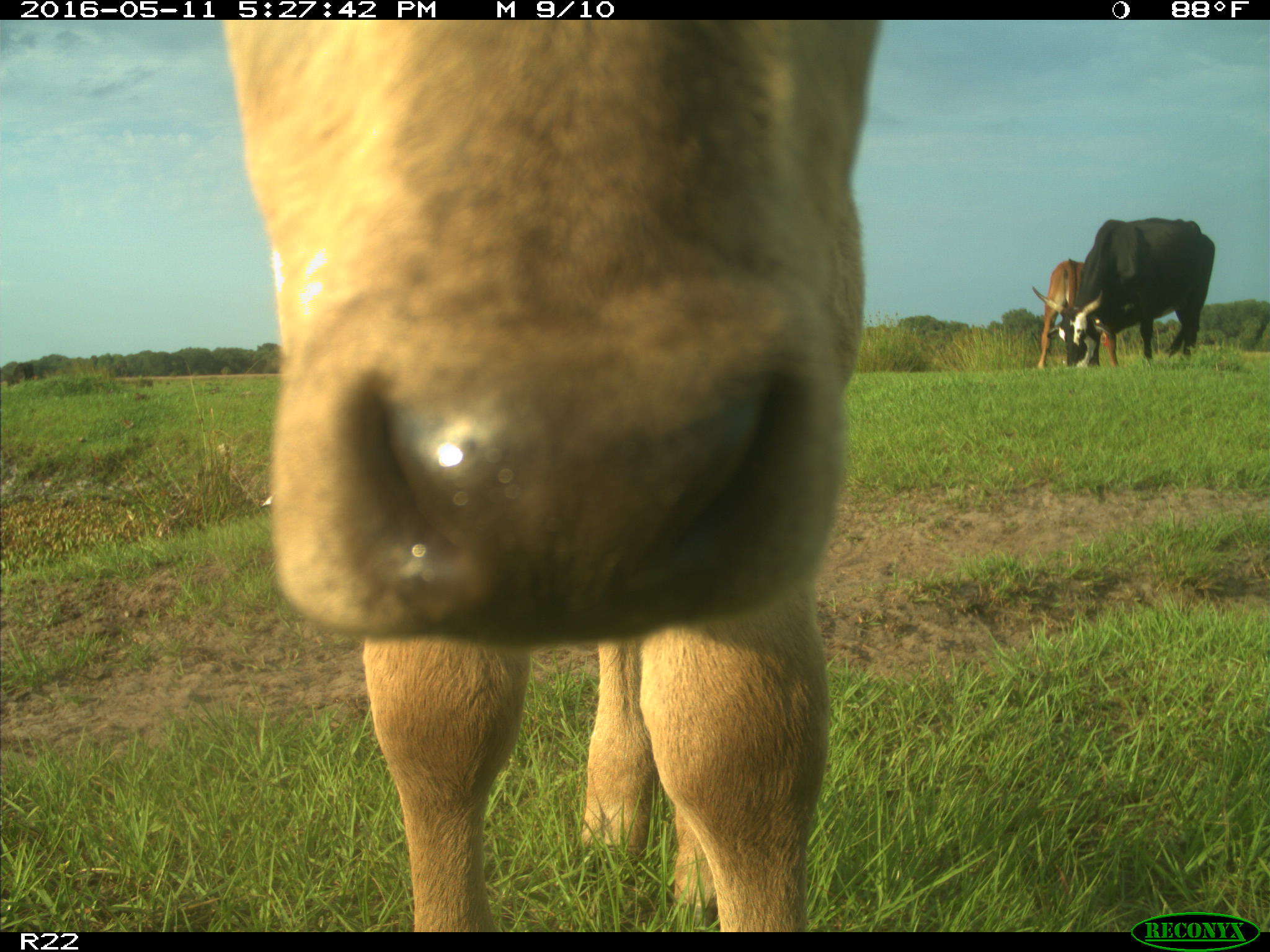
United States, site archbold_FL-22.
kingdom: Animalia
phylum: Chordata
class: Mammalia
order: Artiodactyla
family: Bovidae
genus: Bos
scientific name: Bos taurus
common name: domestic cow